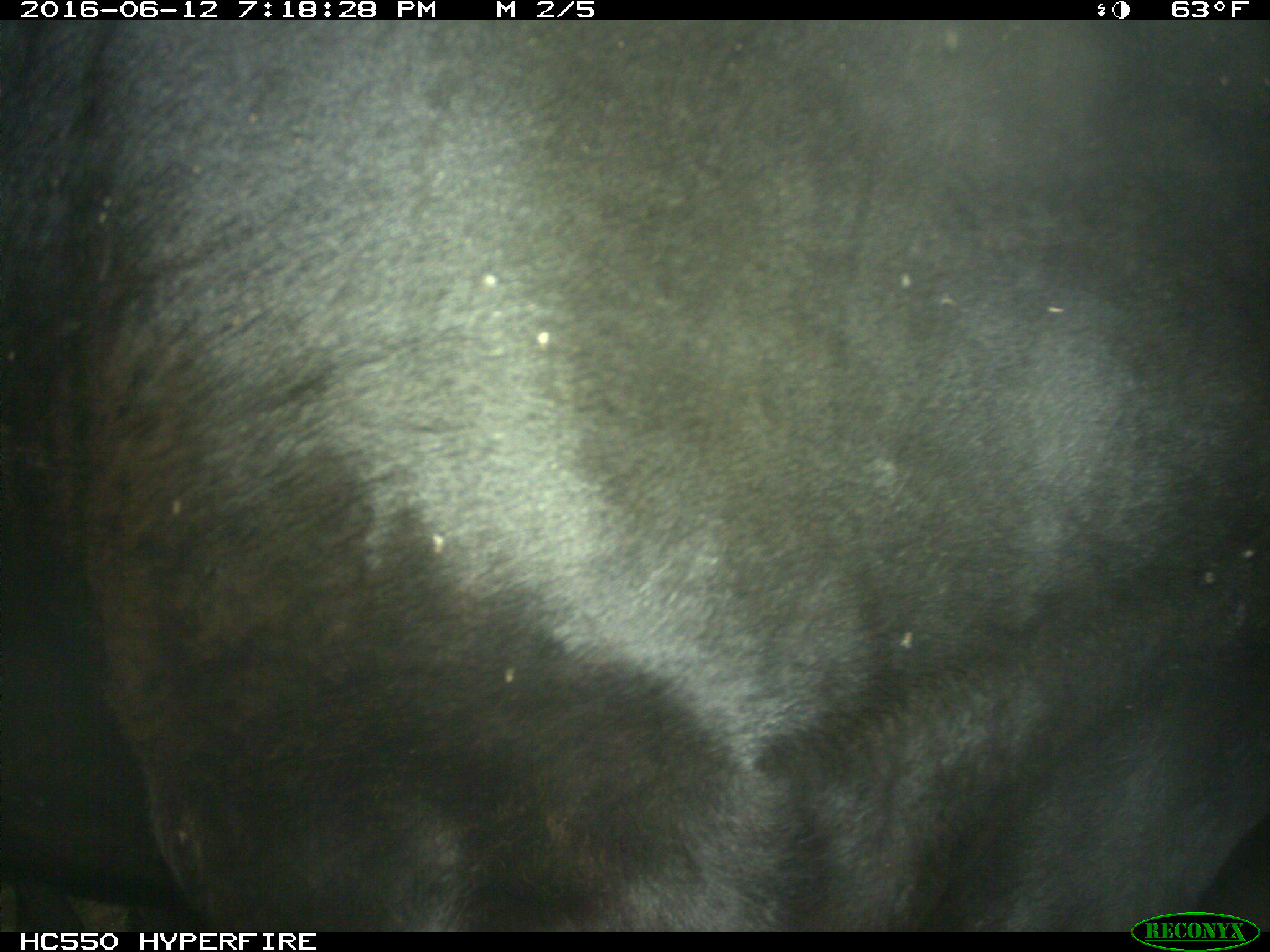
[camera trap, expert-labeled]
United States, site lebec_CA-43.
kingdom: Animalia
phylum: Chordata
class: Mammalia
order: Artiodactyla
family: Bovidae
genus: Bos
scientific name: Bos taurus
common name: domestic cow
Bos taurus (domestic cow).